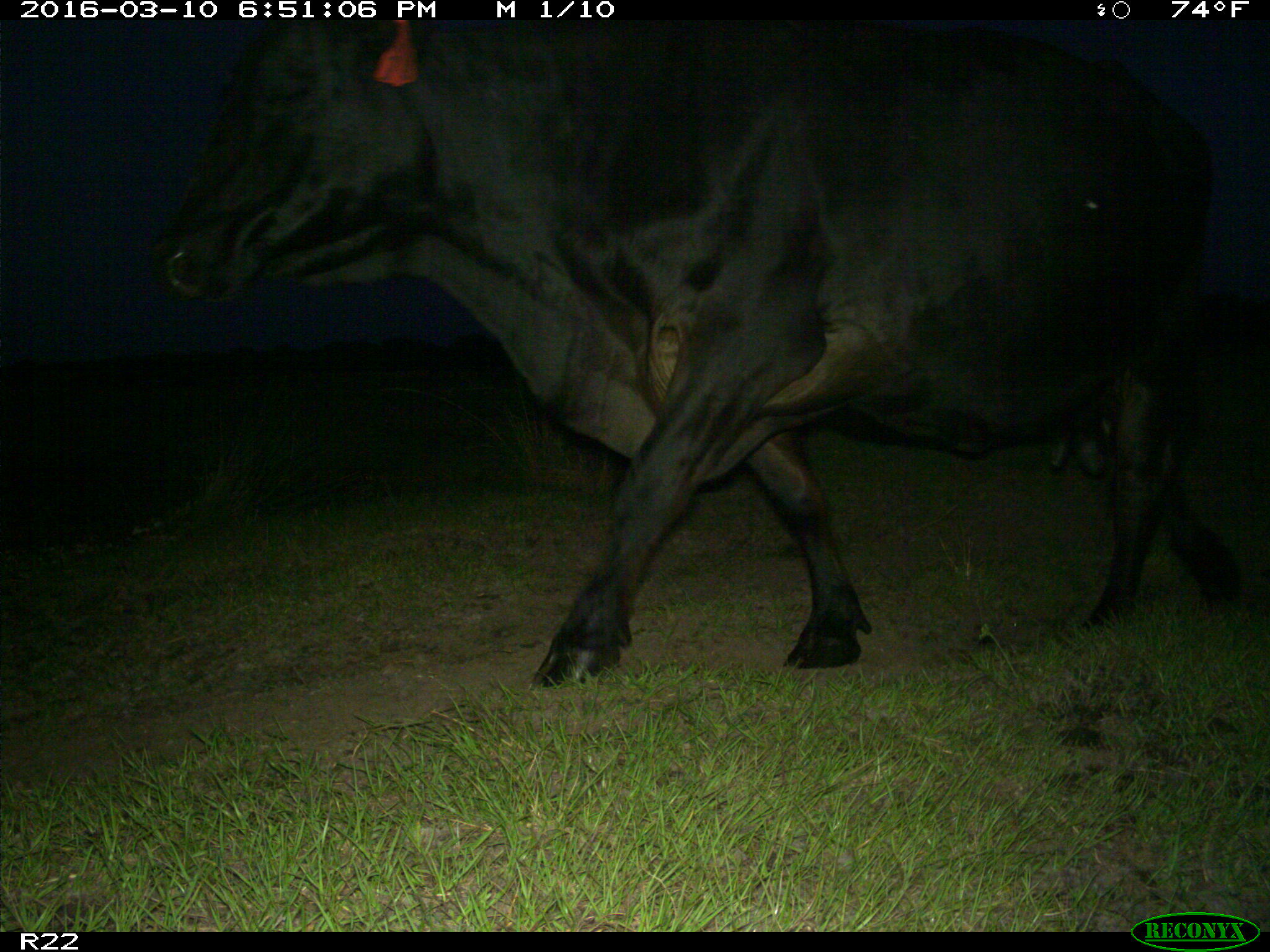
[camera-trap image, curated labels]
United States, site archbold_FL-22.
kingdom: Animalia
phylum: Chordata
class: Mammalia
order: Artiodactyla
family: Bovidae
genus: Bos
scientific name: Bos taurus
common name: domestic cow